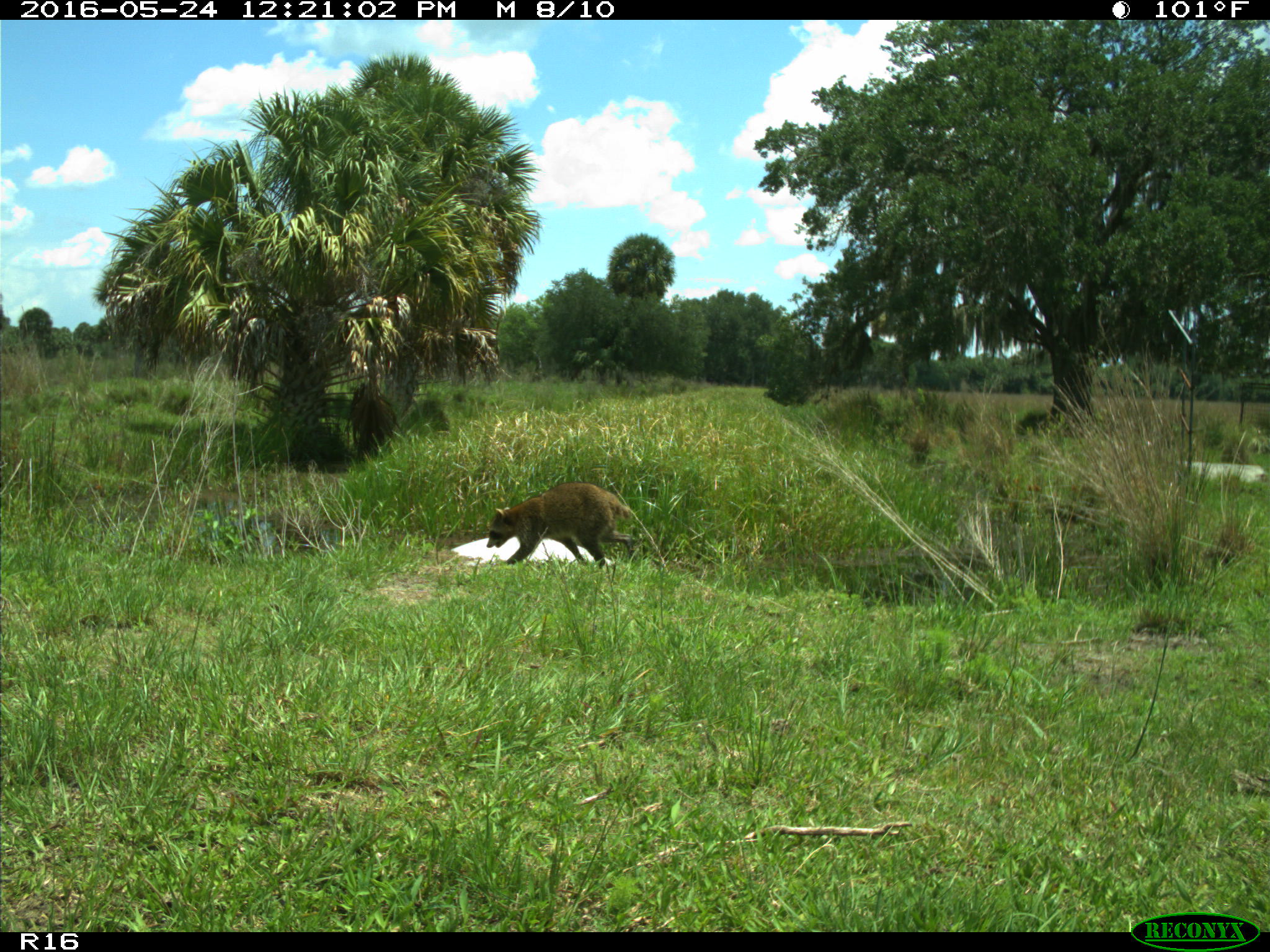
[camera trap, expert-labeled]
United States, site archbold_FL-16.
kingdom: Animalia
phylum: Chordata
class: Mammalia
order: Carnivora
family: Procyonidae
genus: Procyon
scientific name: Procyon lotor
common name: common raccoon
Procyon lotor (common raccoon).